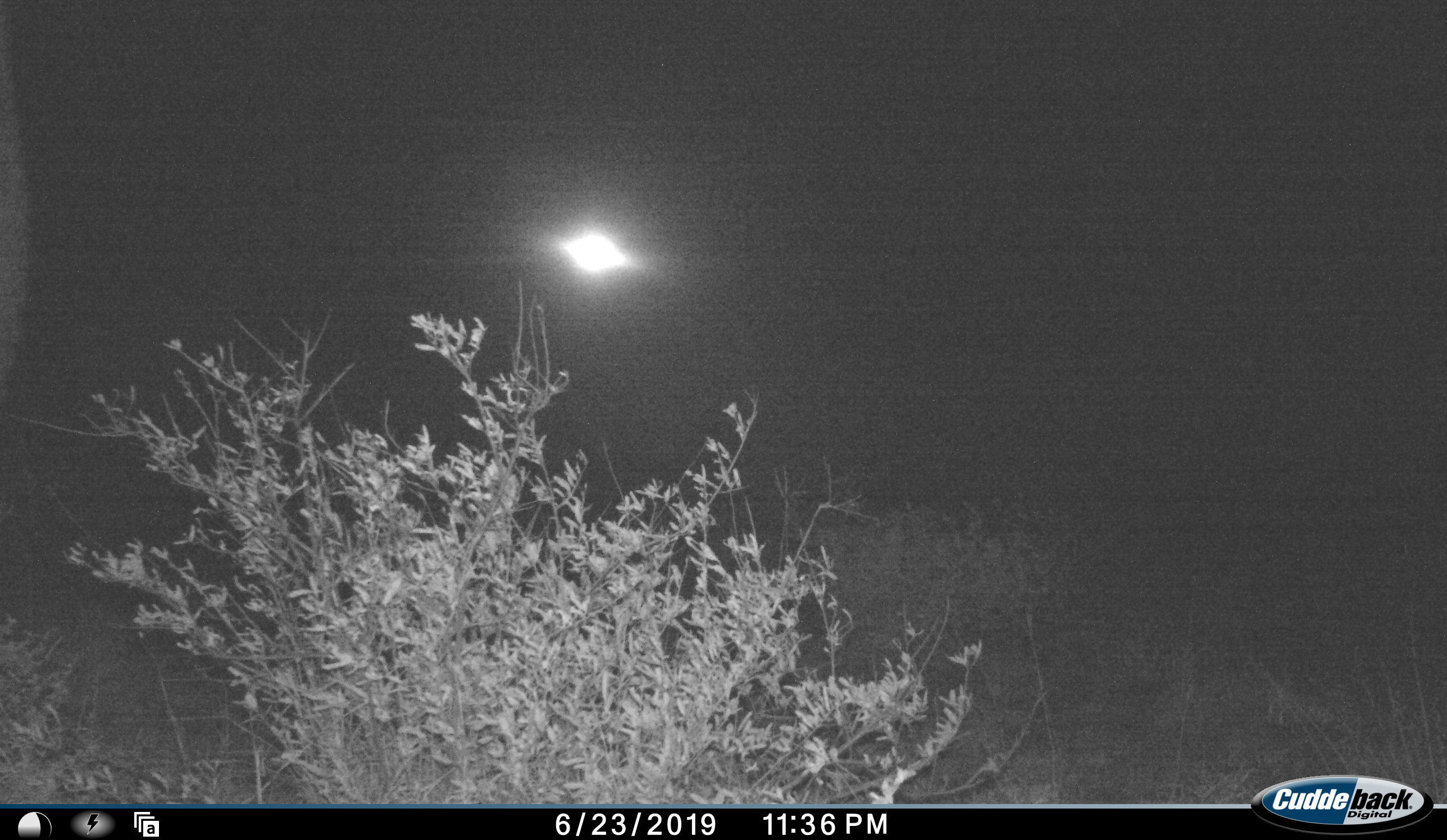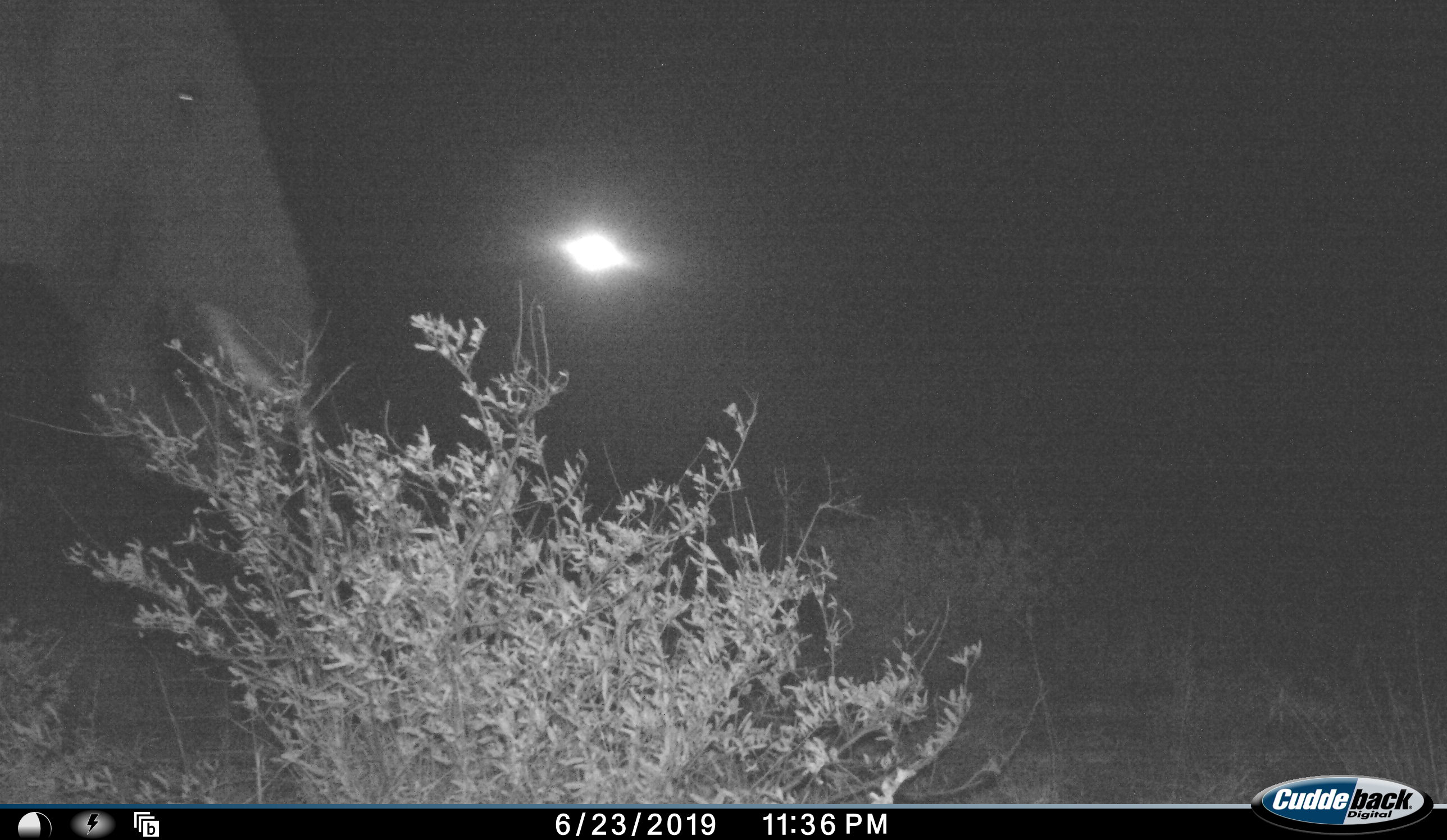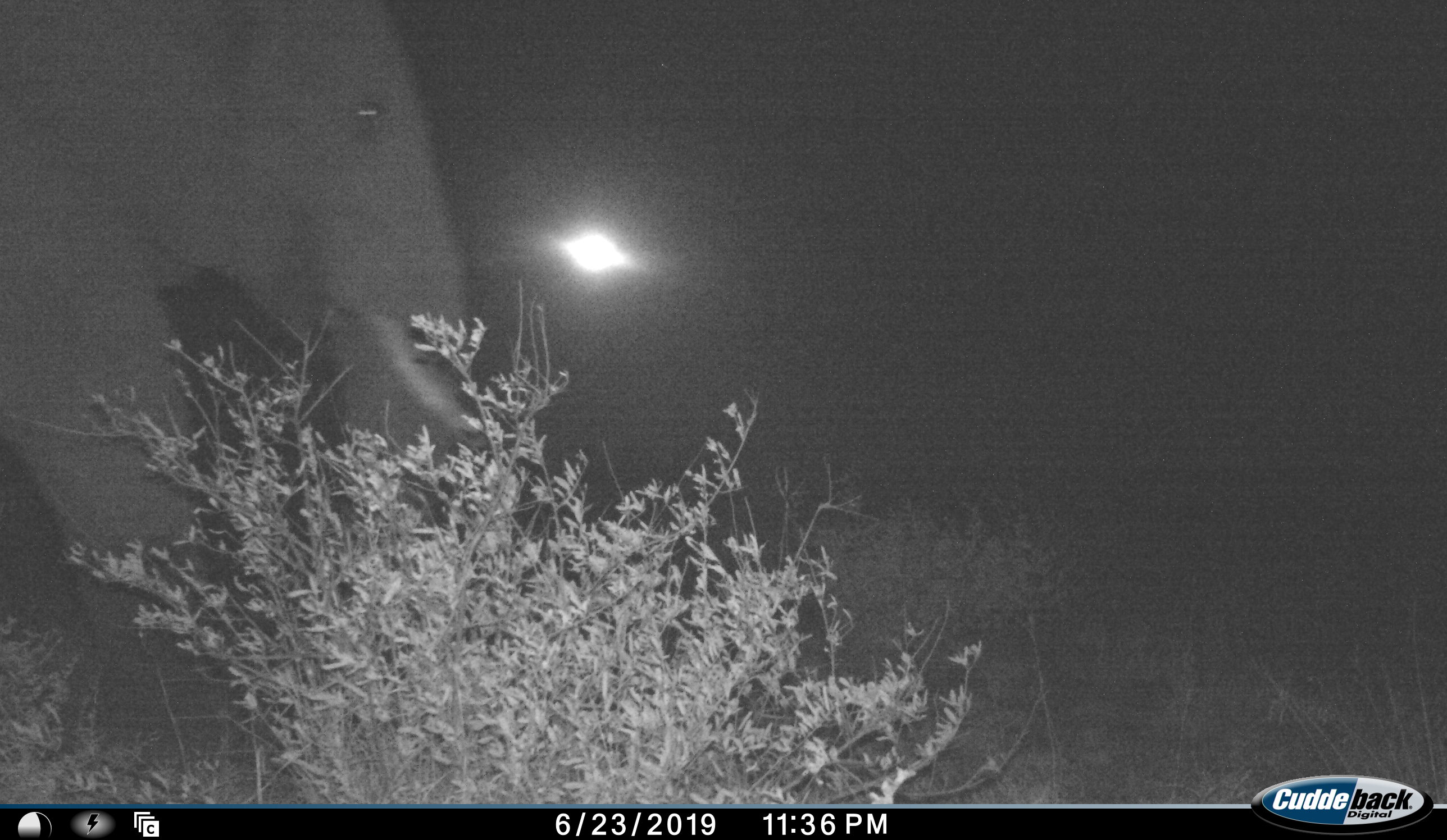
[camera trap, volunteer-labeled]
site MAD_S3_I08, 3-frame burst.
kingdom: Animalia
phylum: Chordata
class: Mammalia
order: Proboscidea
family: Elephantidae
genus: Loxodonta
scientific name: Loxodonta africana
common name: african bush elephant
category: elephant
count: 1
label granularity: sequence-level